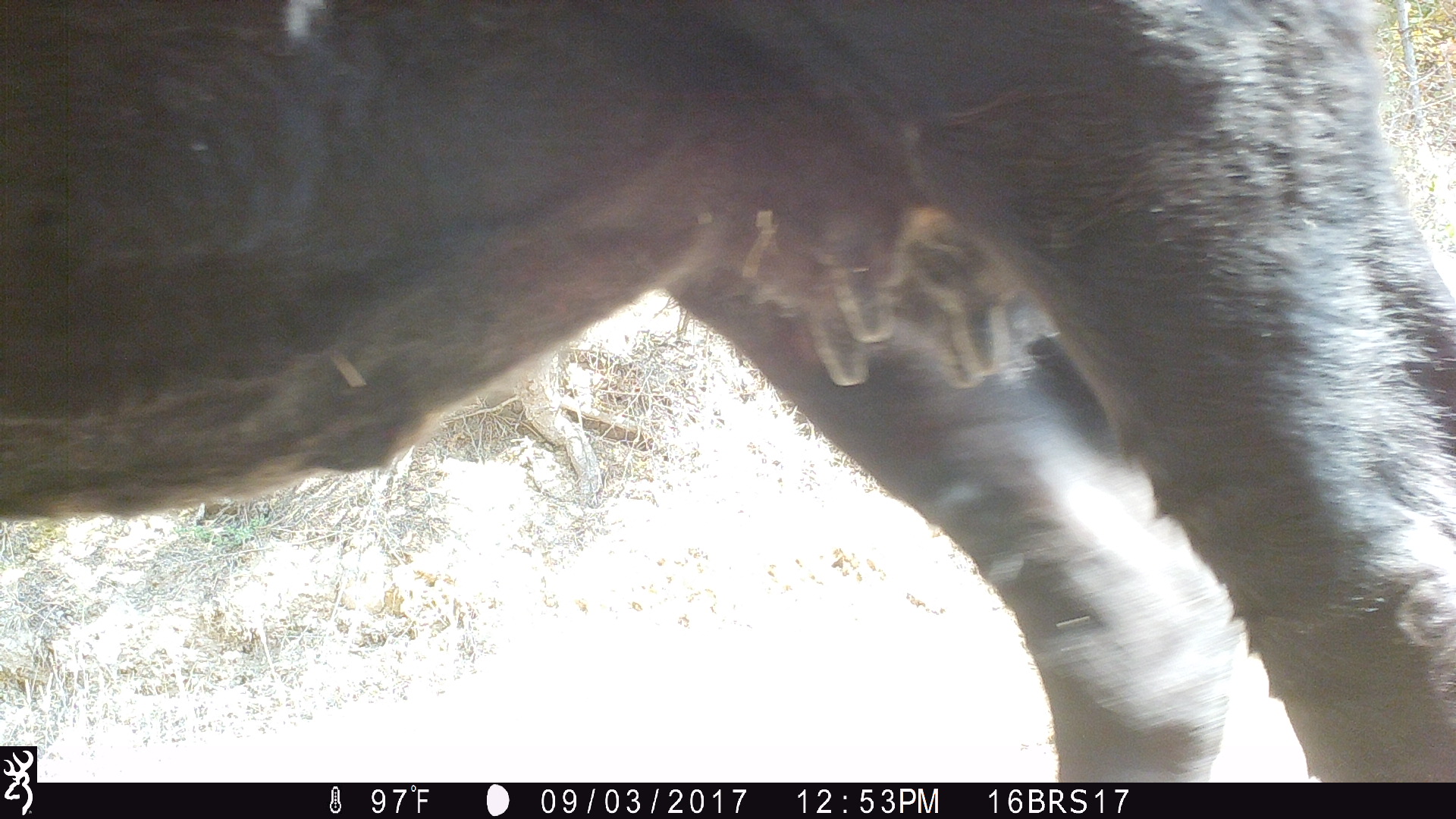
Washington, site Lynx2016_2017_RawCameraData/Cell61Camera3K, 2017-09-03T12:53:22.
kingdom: Animalia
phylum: Chordata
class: Mammalia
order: Artiodactyla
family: Bovidae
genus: Bos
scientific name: Bos taurus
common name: domestic cattle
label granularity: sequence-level